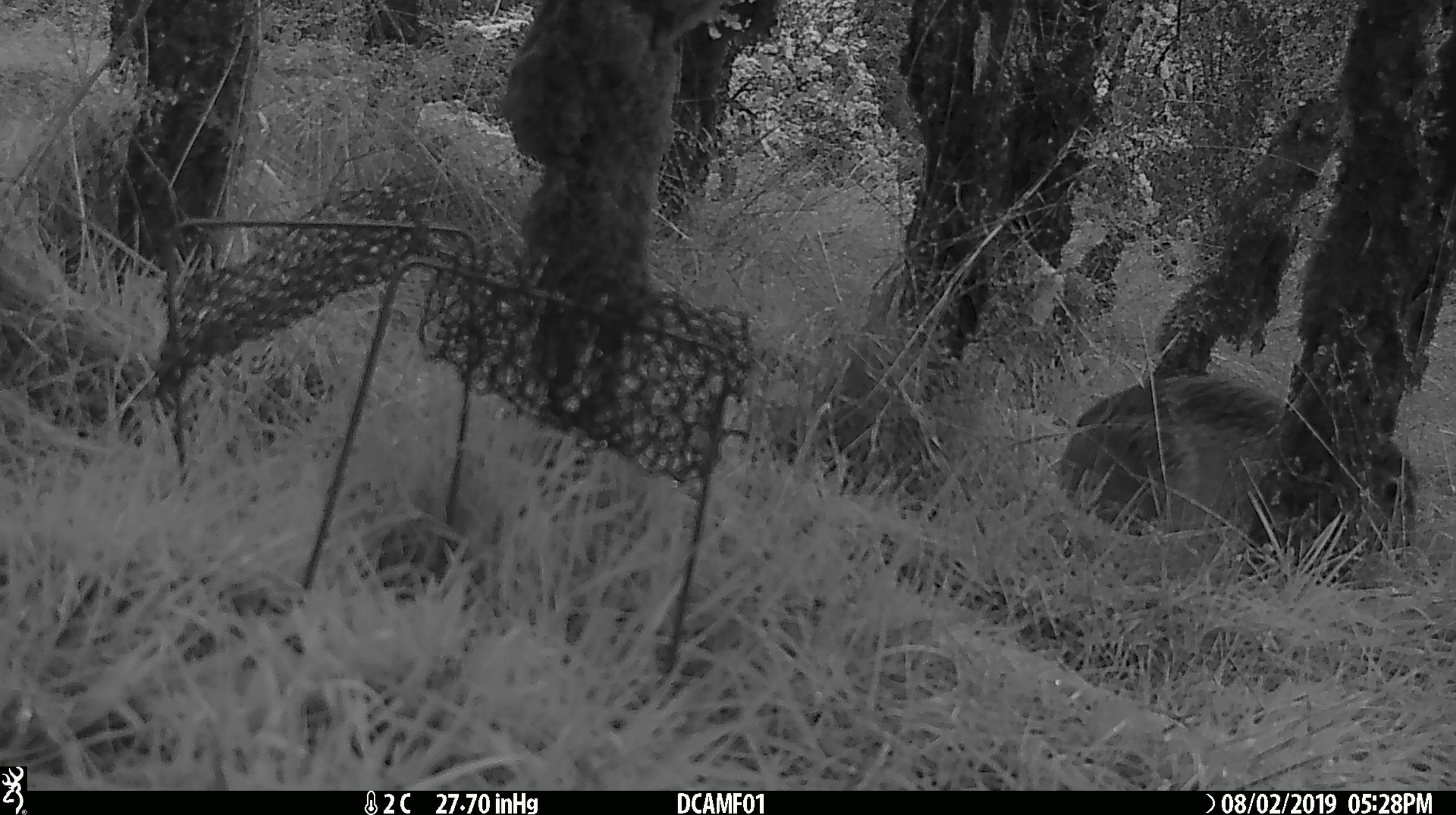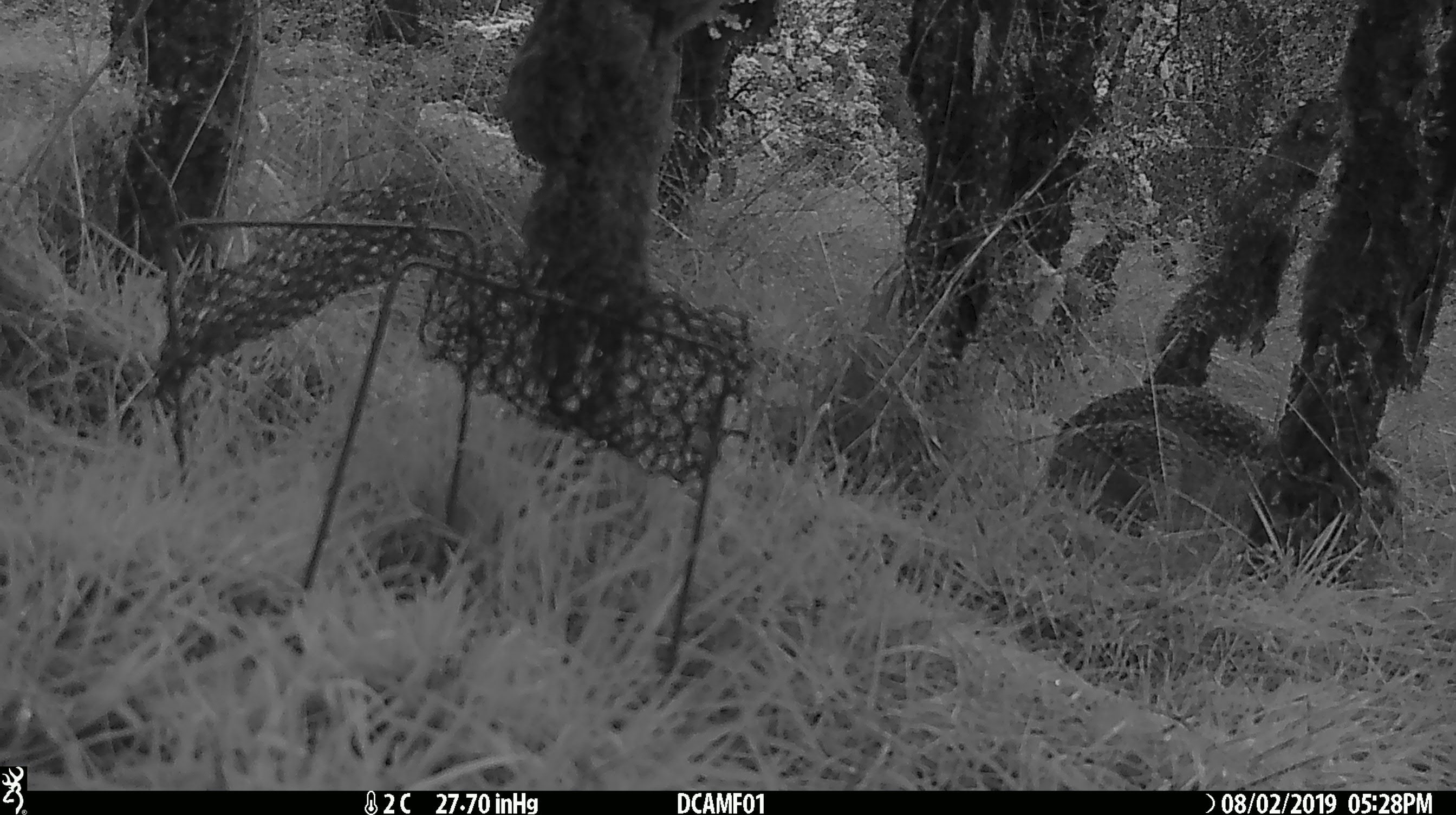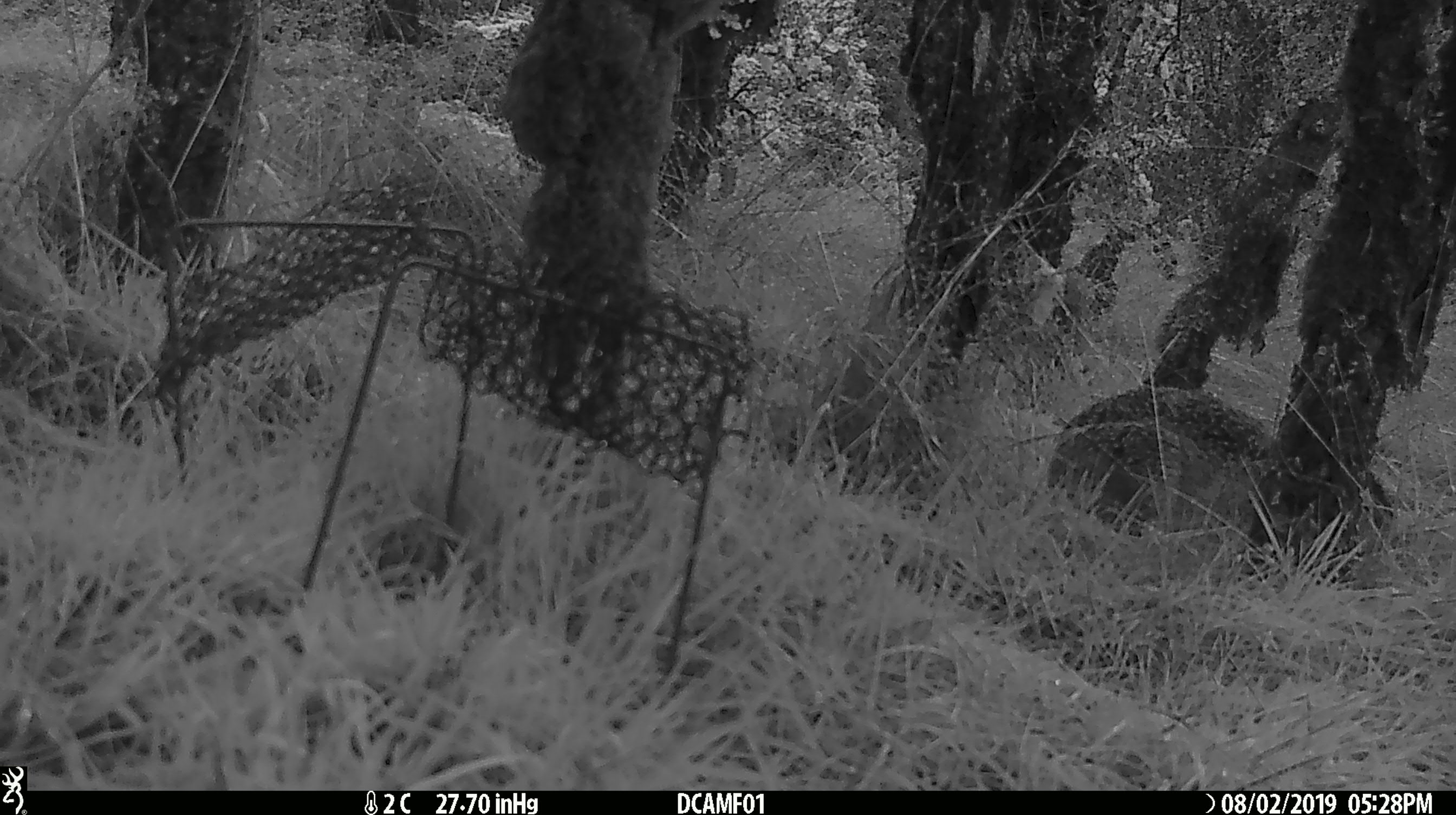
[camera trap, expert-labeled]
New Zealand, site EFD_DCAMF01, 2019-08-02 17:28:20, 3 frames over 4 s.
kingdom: Animalia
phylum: Chordata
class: Mammalia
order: Lagomorpha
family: Leporidae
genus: Lepus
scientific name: Lepus europaeus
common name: brown hare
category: hare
Hare (brown hare) (Lepus europaeus).